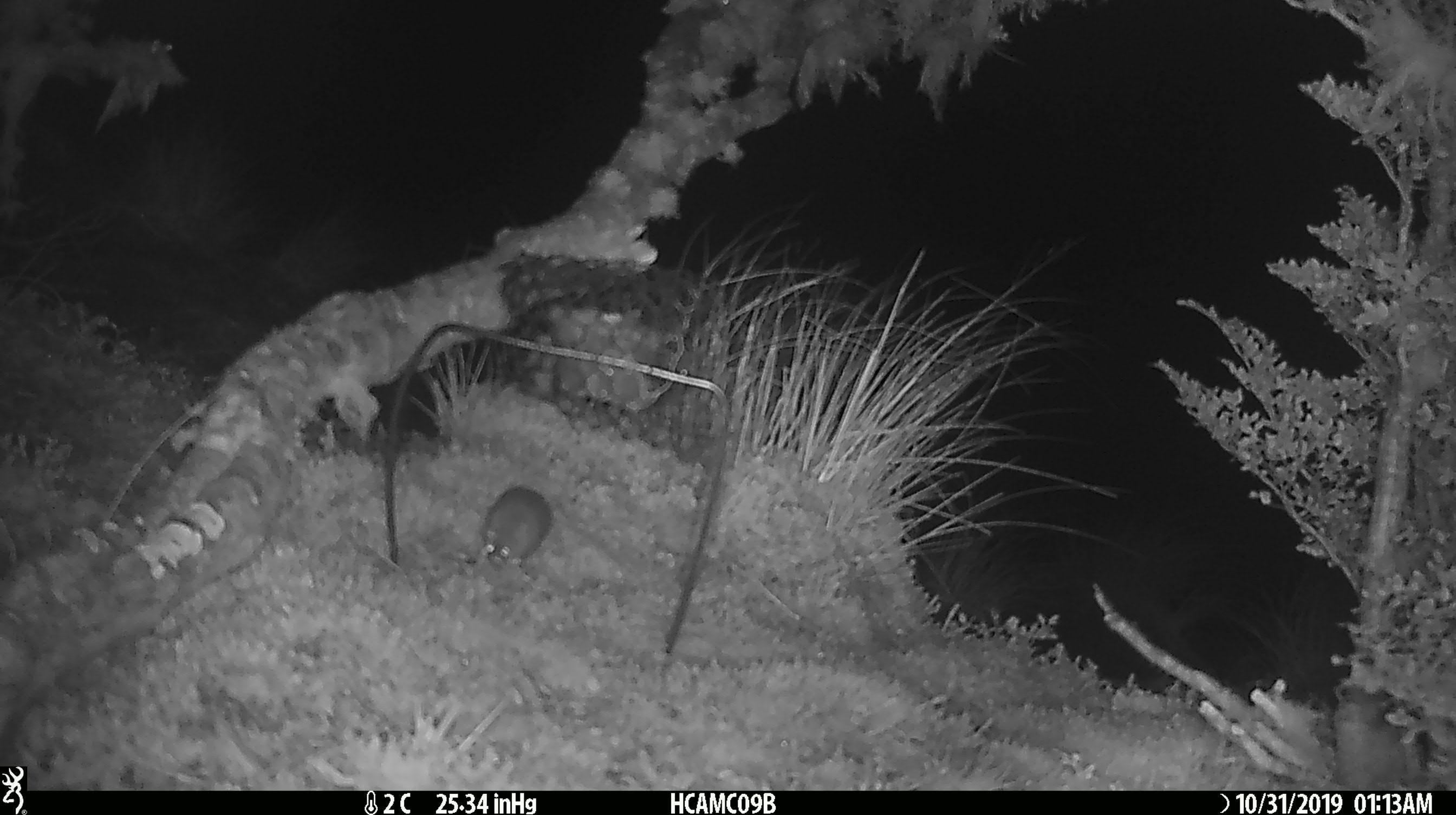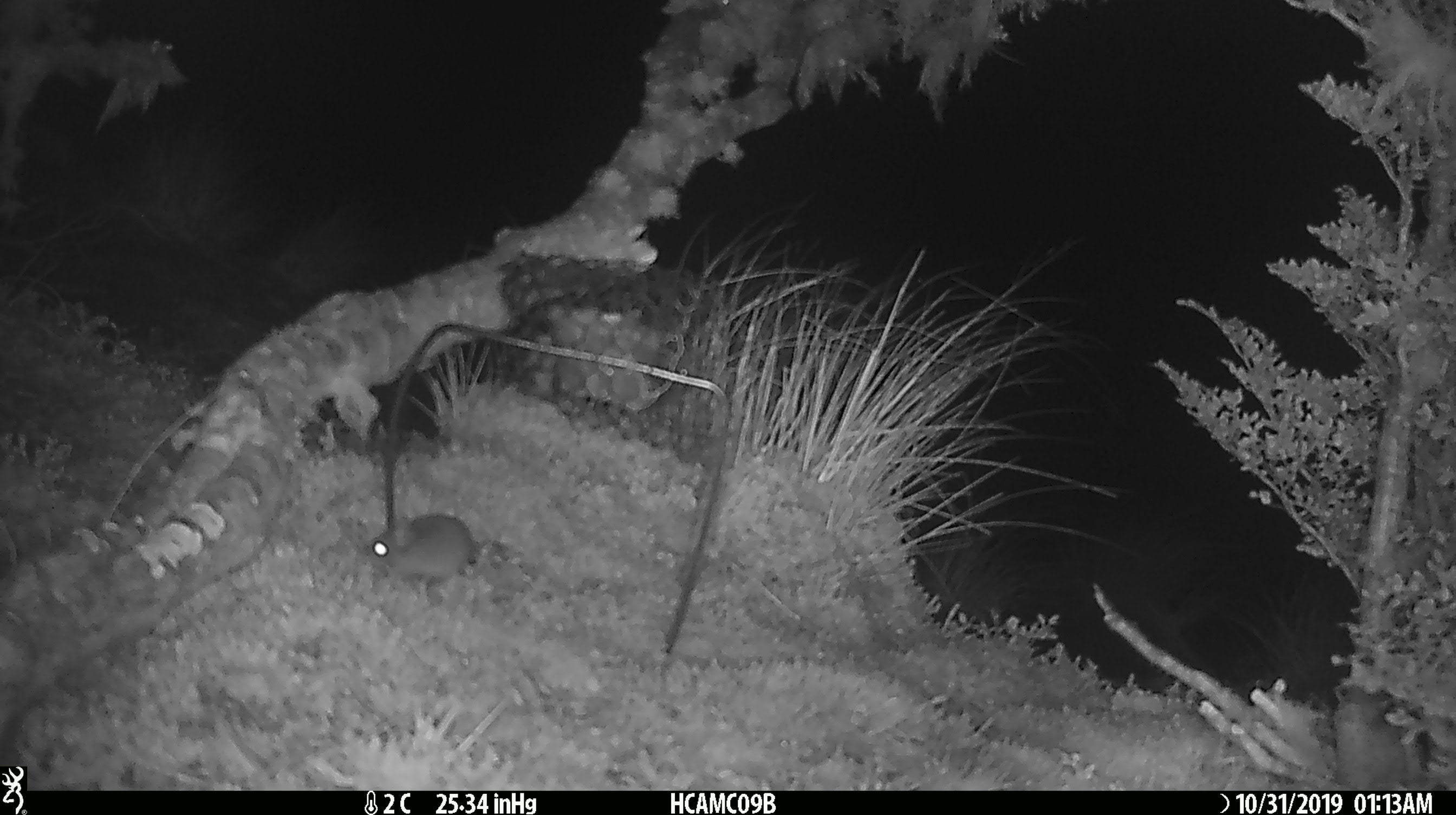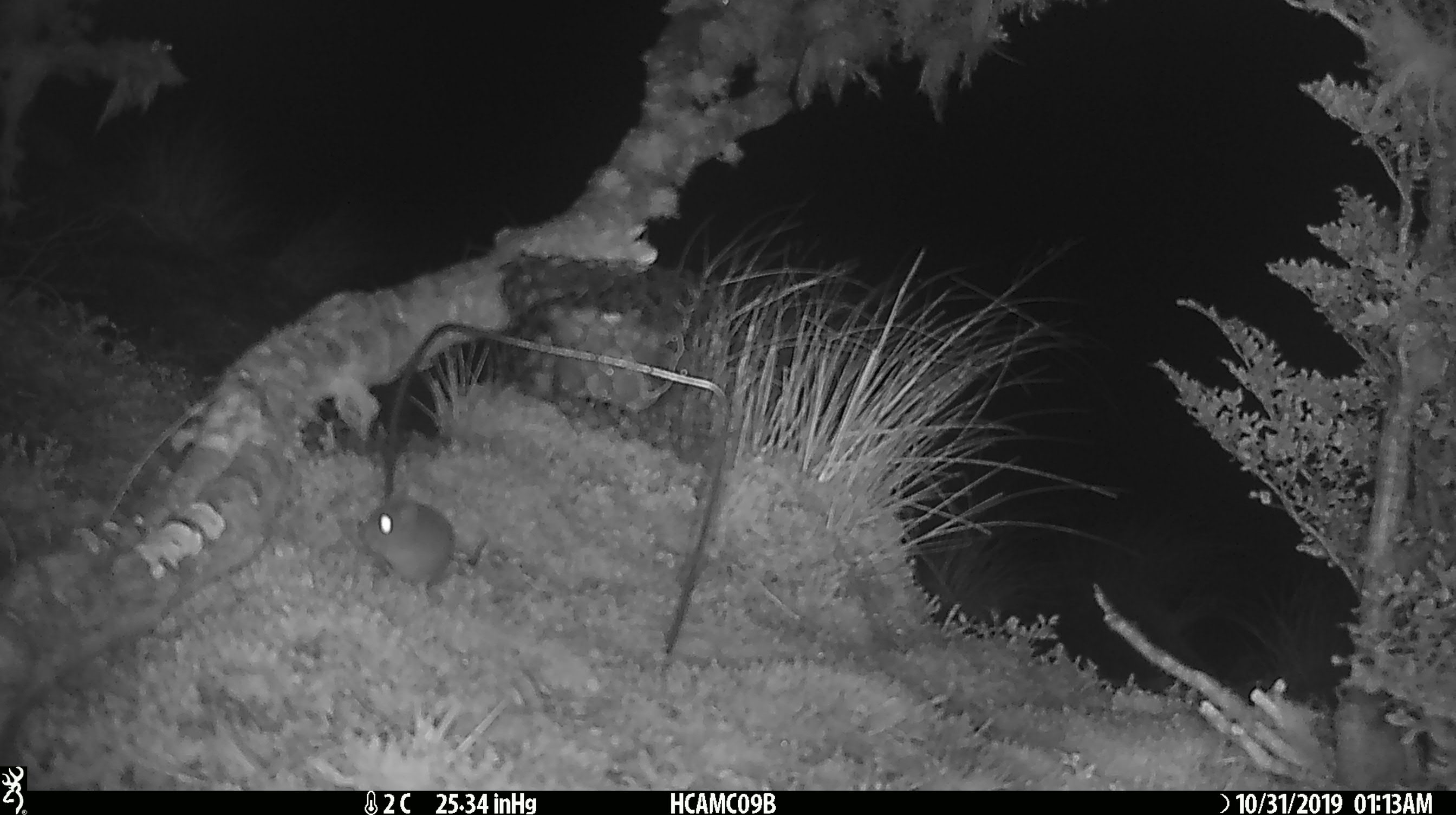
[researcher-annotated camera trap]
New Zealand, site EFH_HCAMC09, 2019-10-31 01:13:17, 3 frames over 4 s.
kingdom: Animalia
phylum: Chordata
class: Mammalia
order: Rodentia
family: Muridae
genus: Mus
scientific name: Mus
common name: mouse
Mouse (Mus).